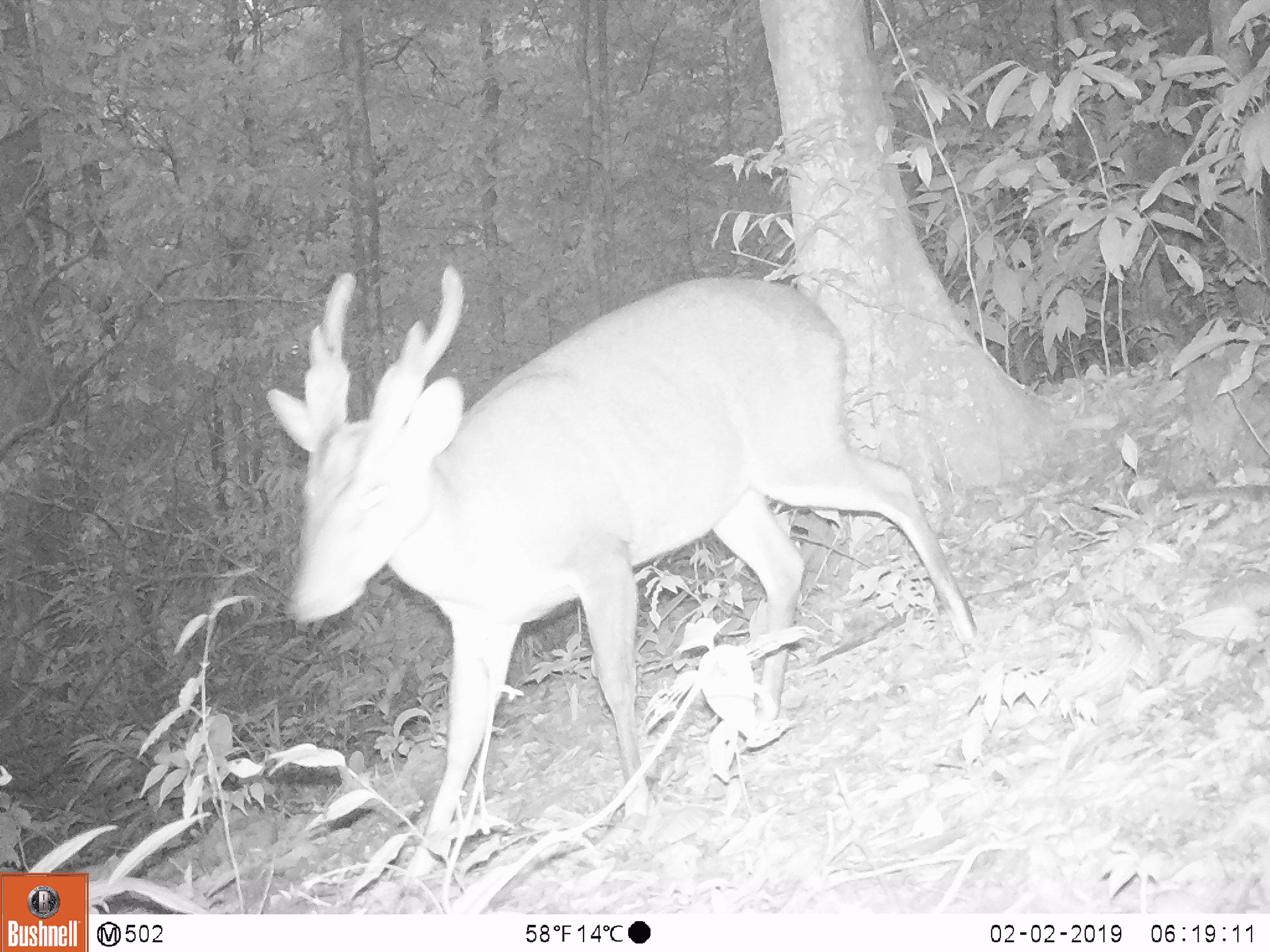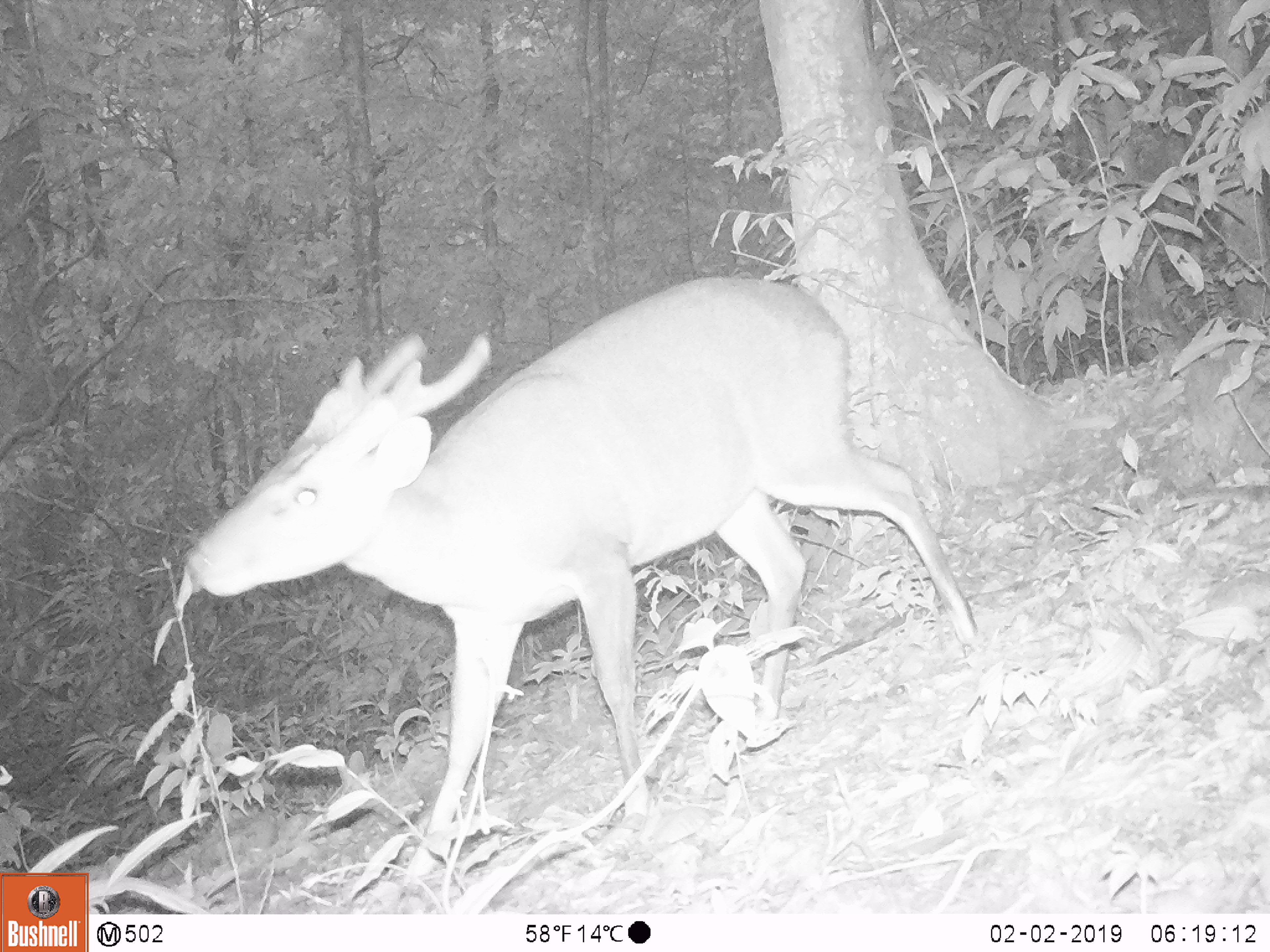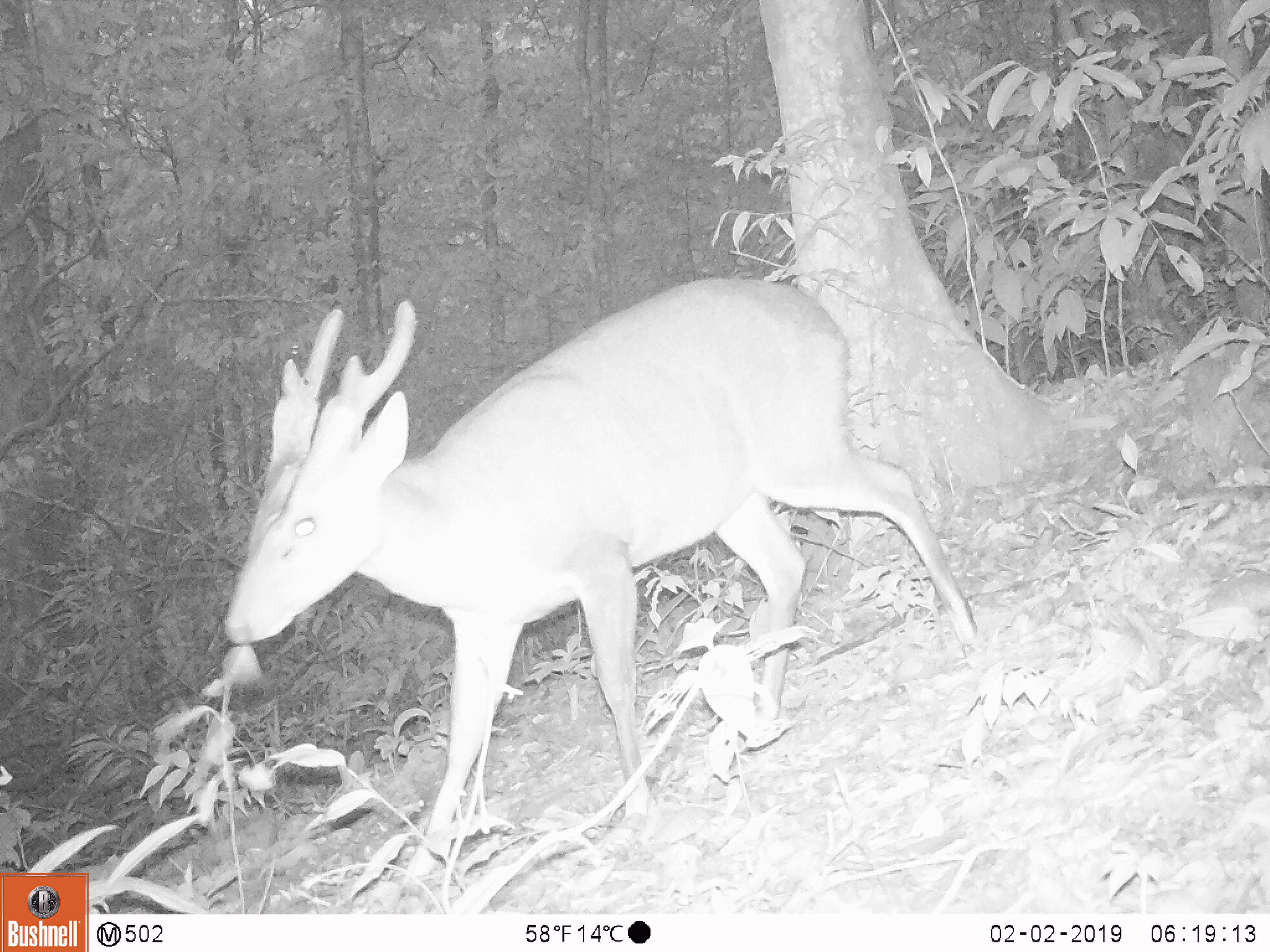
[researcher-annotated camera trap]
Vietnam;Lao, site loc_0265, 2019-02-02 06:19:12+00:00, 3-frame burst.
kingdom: Animalia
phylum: Chordata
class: Mammalia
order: Artiodactyla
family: Cervidae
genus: Muntiacus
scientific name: Muntiacus vuquangensis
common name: large-antlered muntjac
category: large antlered muntjac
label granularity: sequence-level